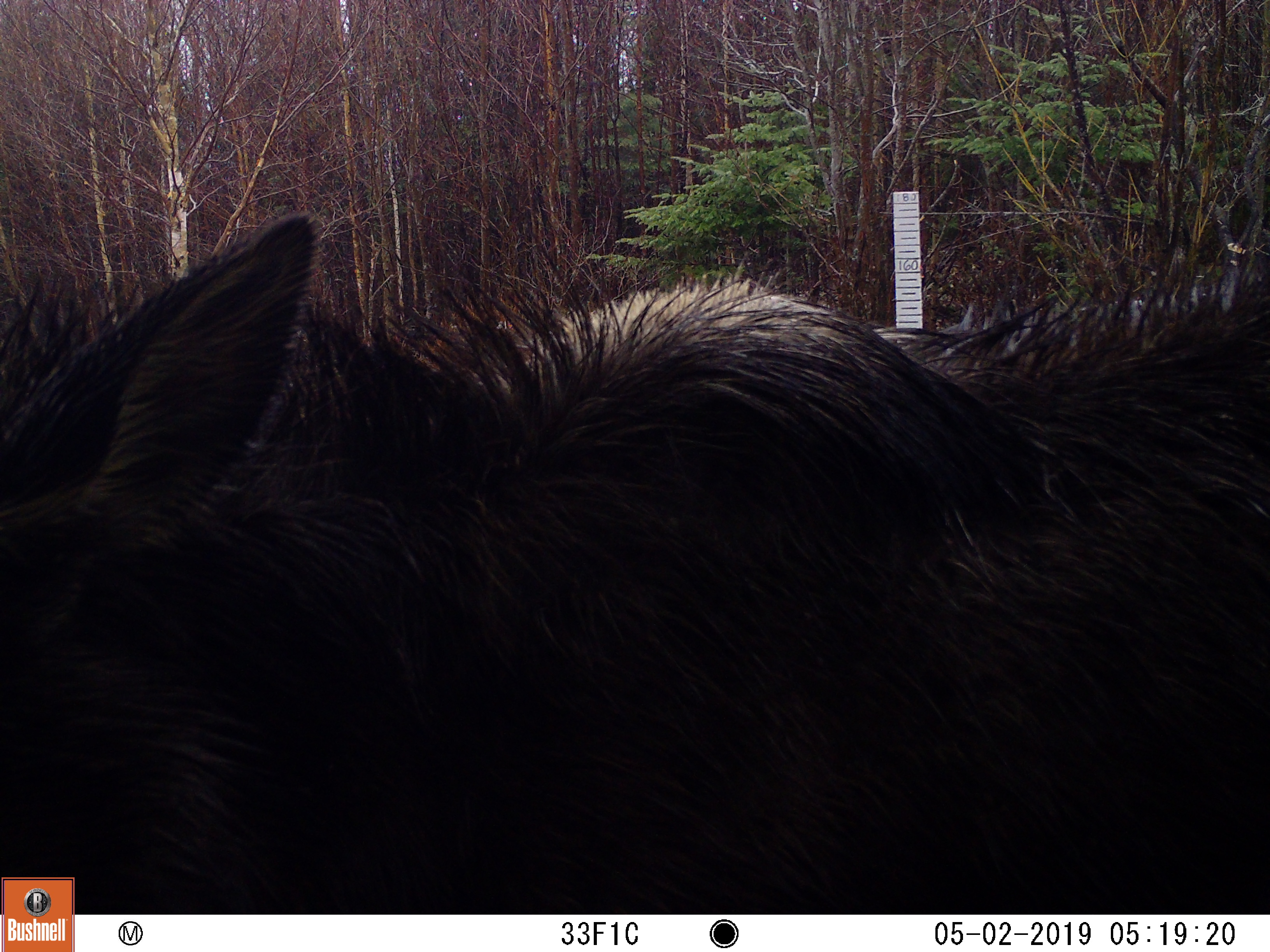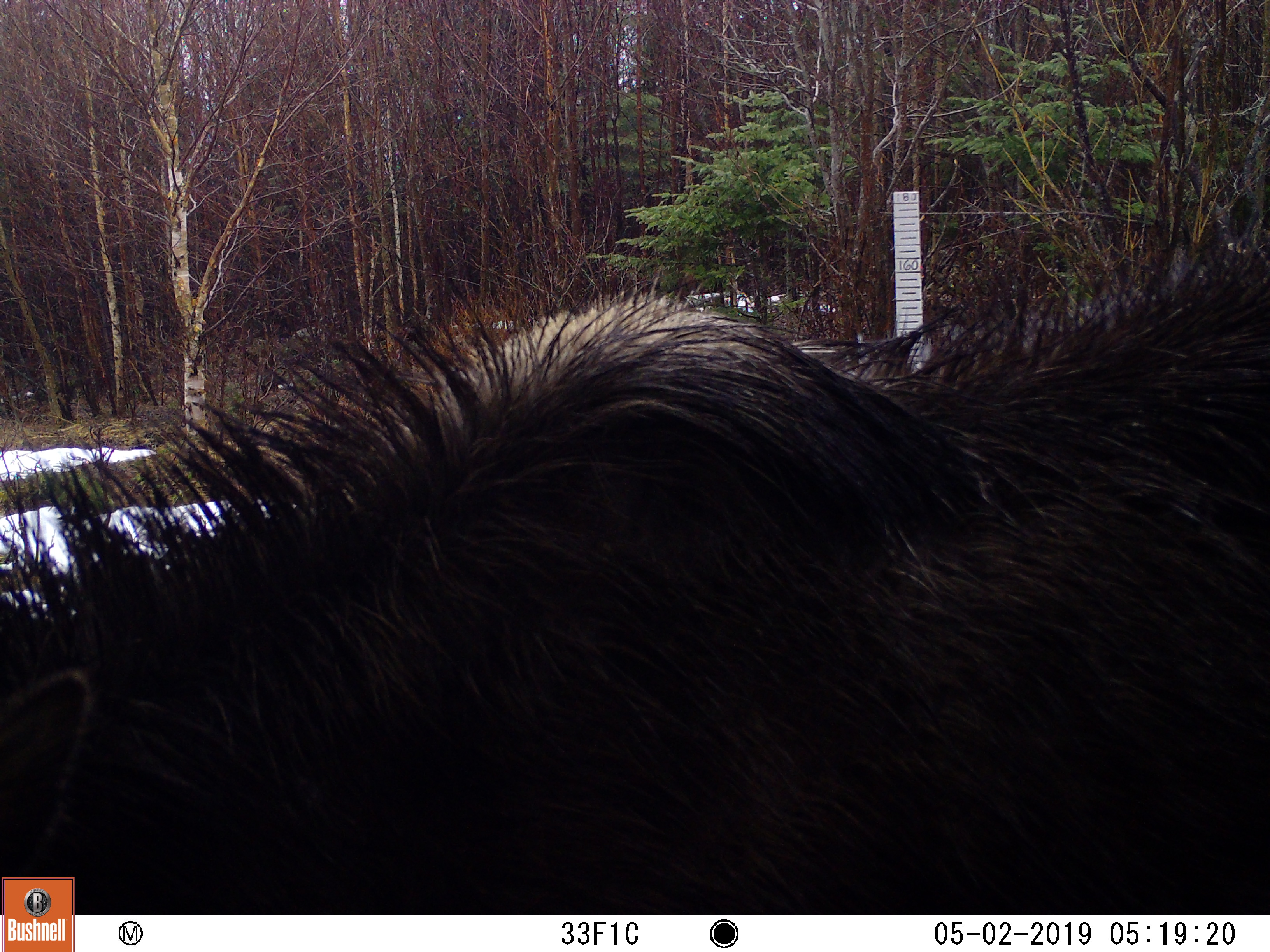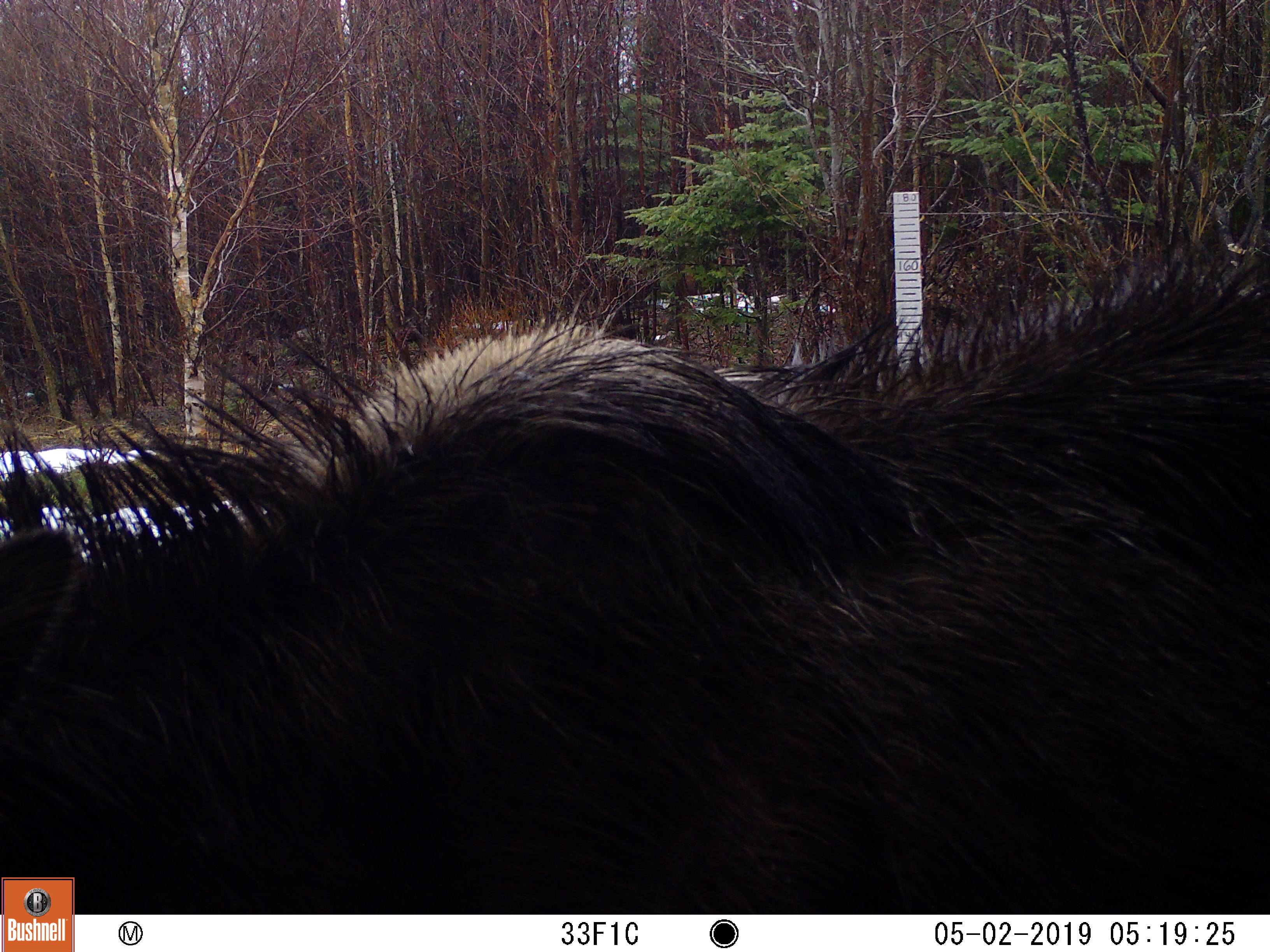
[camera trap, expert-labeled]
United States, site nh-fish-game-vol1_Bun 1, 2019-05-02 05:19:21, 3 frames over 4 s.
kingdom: Animalia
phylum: Chordata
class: Mammalia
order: Artiodactyla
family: Cervidae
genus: Alces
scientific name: Alces alces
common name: moose